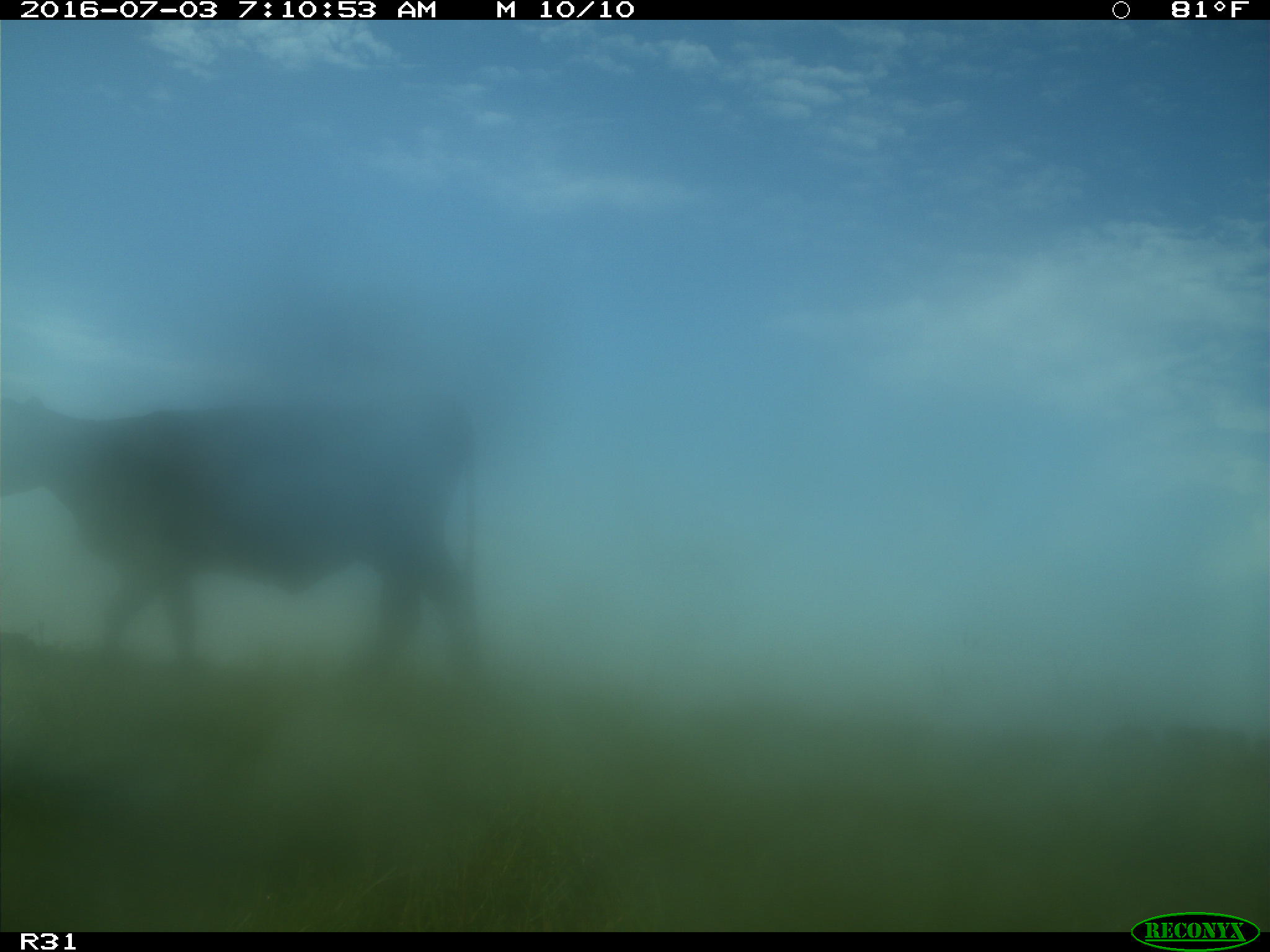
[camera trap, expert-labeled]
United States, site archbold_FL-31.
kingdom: Animalia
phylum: Chordata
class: Mammalia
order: Artiodactyla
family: Bovidae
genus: Bos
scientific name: Bos taurus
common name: domestic cow